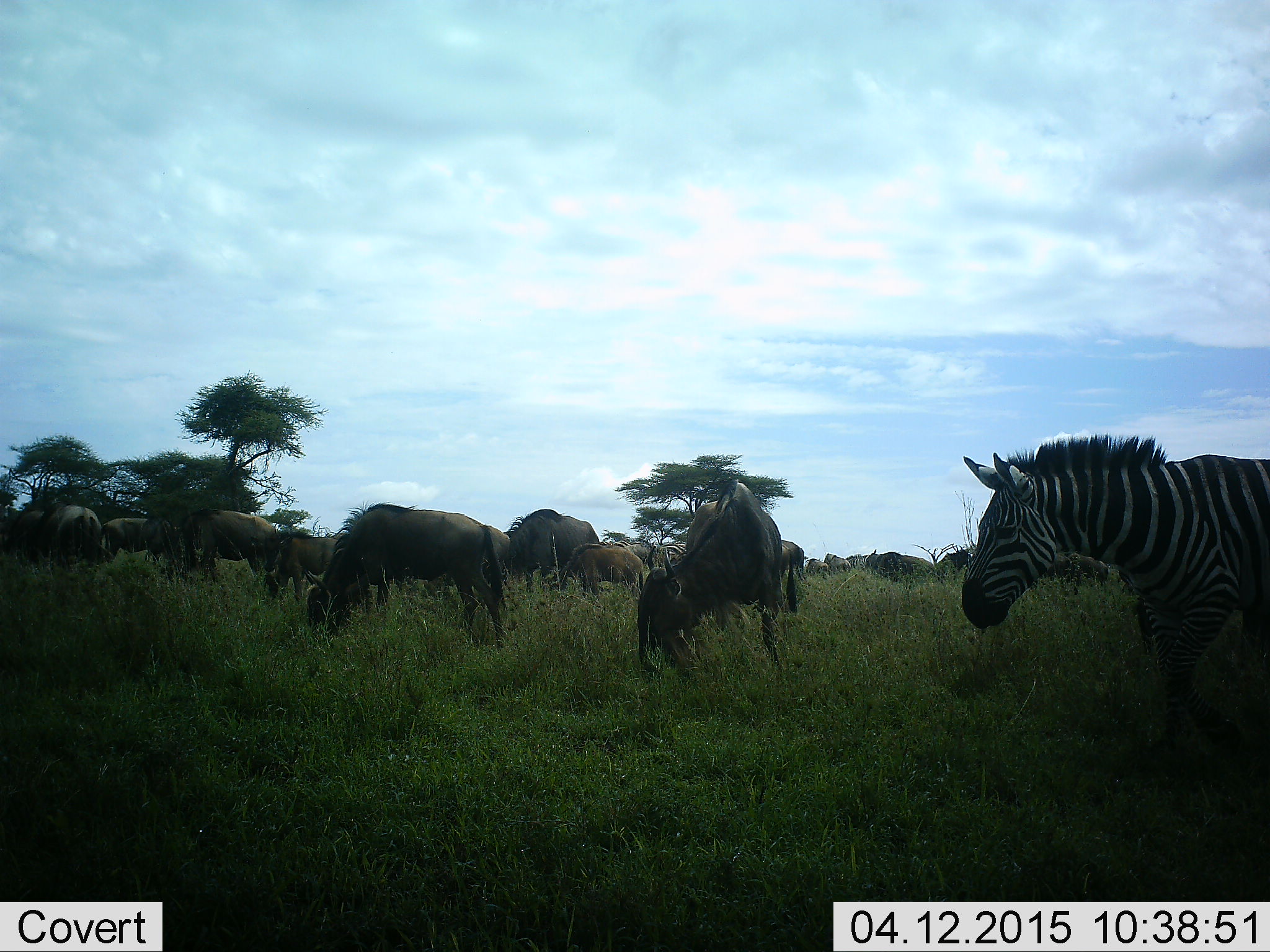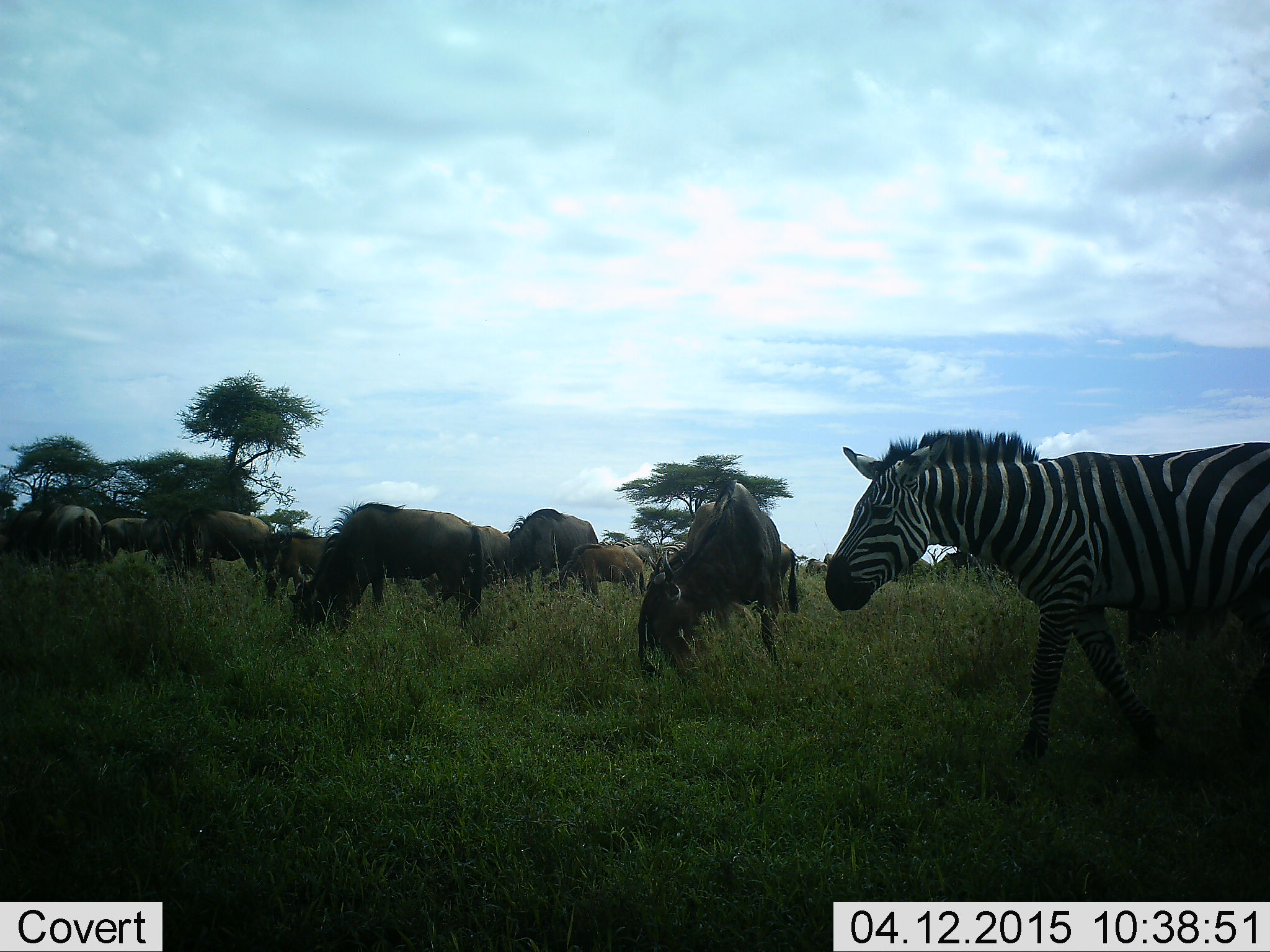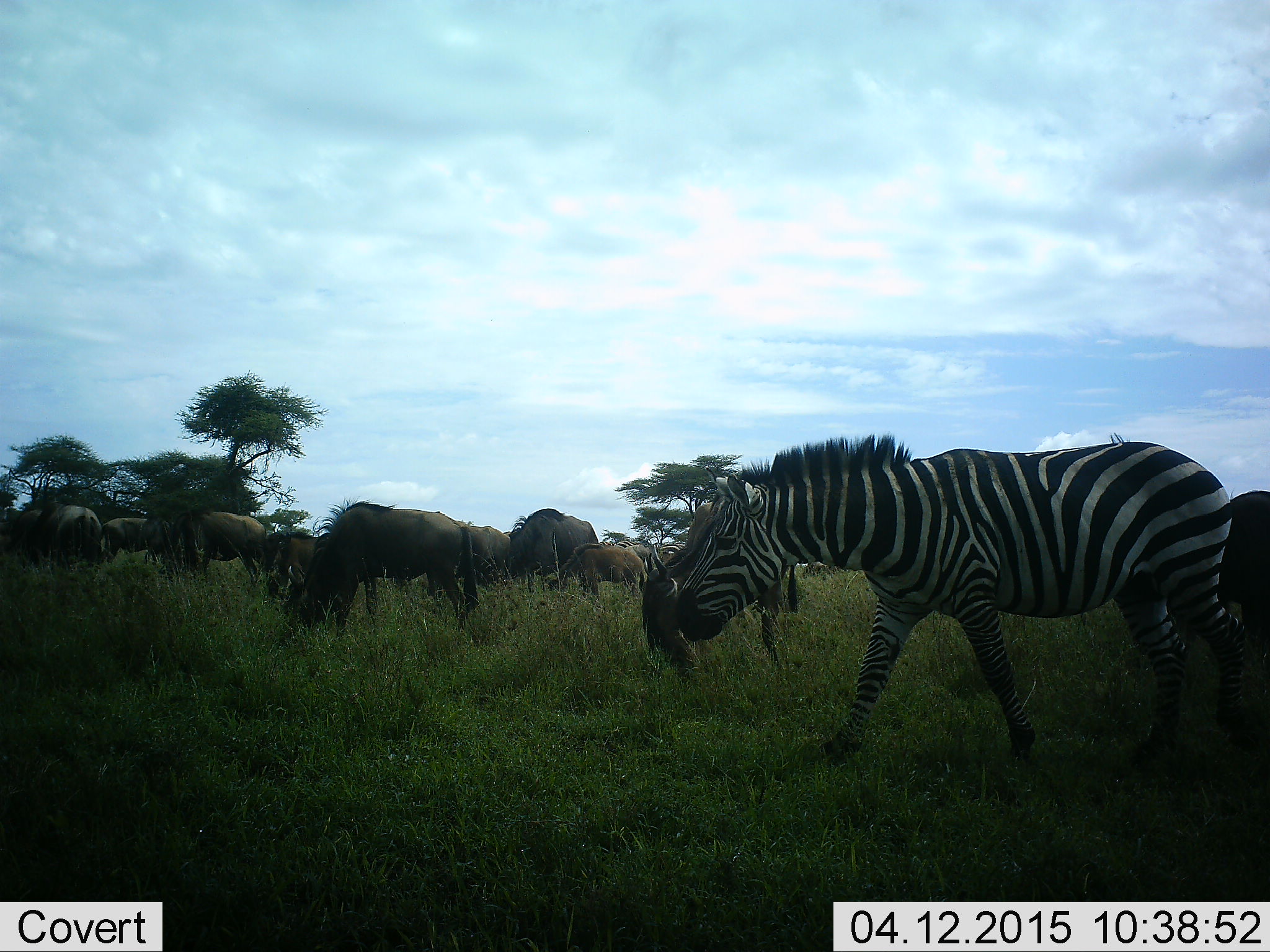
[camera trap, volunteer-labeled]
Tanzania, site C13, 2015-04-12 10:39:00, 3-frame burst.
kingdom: Animalia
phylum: Chordata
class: Mammalia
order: Artiodactyla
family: Bovidae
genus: Connochaetes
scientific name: Connochaetes taurinus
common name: blue wildebeest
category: wildebeest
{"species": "wildebeest (blue wildebeest) (Connochaetes taurinus)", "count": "11-50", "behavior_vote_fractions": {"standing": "20%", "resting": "0%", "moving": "20%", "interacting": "0%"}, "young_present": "100%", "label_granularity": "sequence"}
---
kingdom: Animalia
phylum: Chordata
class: Mammalia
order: Perissodactyla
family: Equidae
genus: Equus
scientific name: Equus quagga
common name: plains zebra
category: zebra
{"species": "zebra (plains zebra) (Equus quagga)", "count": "1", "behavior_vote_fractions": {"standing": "10%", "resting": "0%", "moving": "90%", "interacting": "0%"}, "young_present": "0%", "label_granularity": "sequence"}